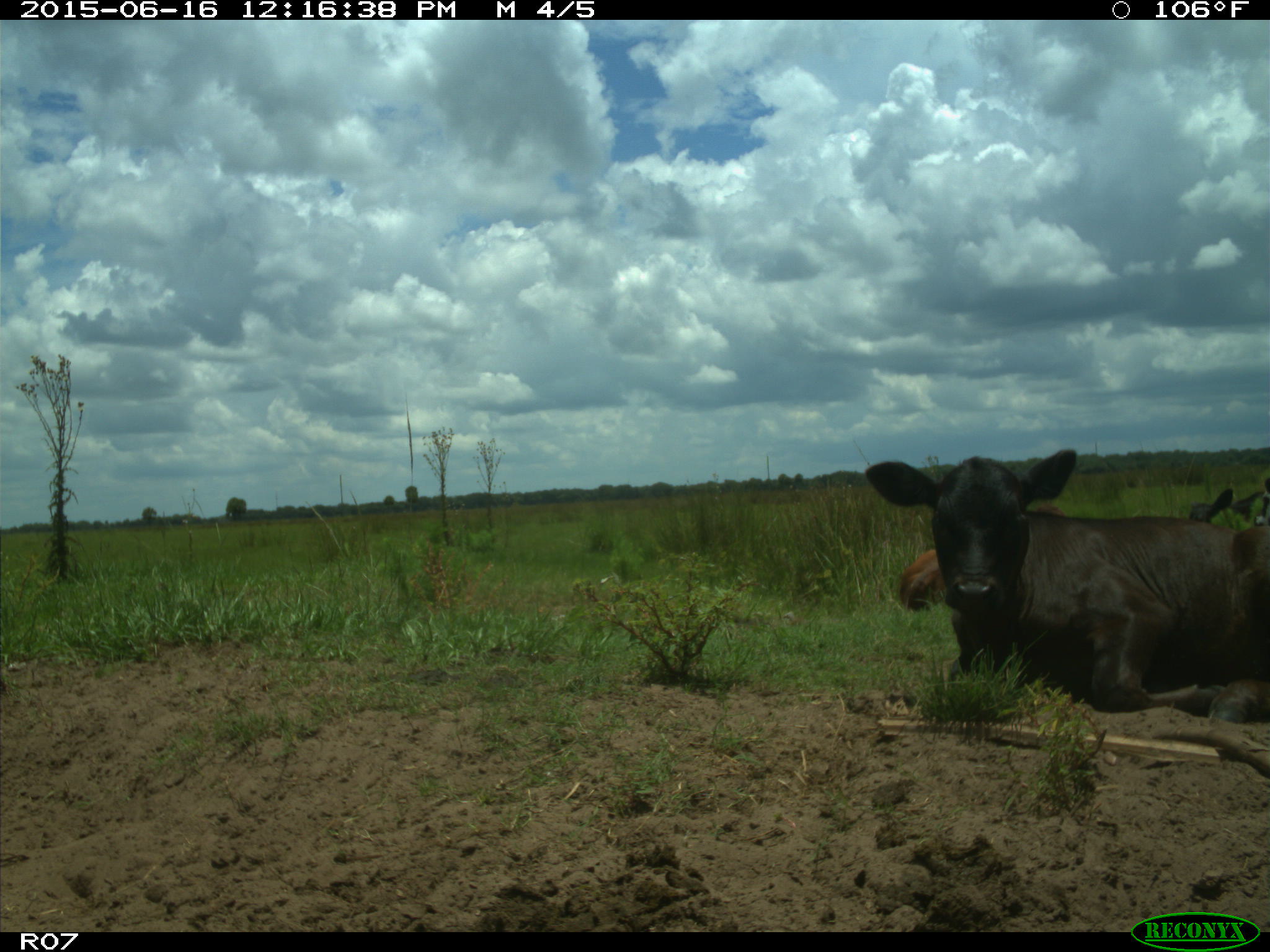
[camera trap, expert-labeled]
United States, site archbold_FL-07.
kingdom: Animalia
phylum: Chordata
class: Mammalia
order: Artiodactyla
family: Bovidae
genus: Bos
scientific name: Bos taurus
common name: domestic cow